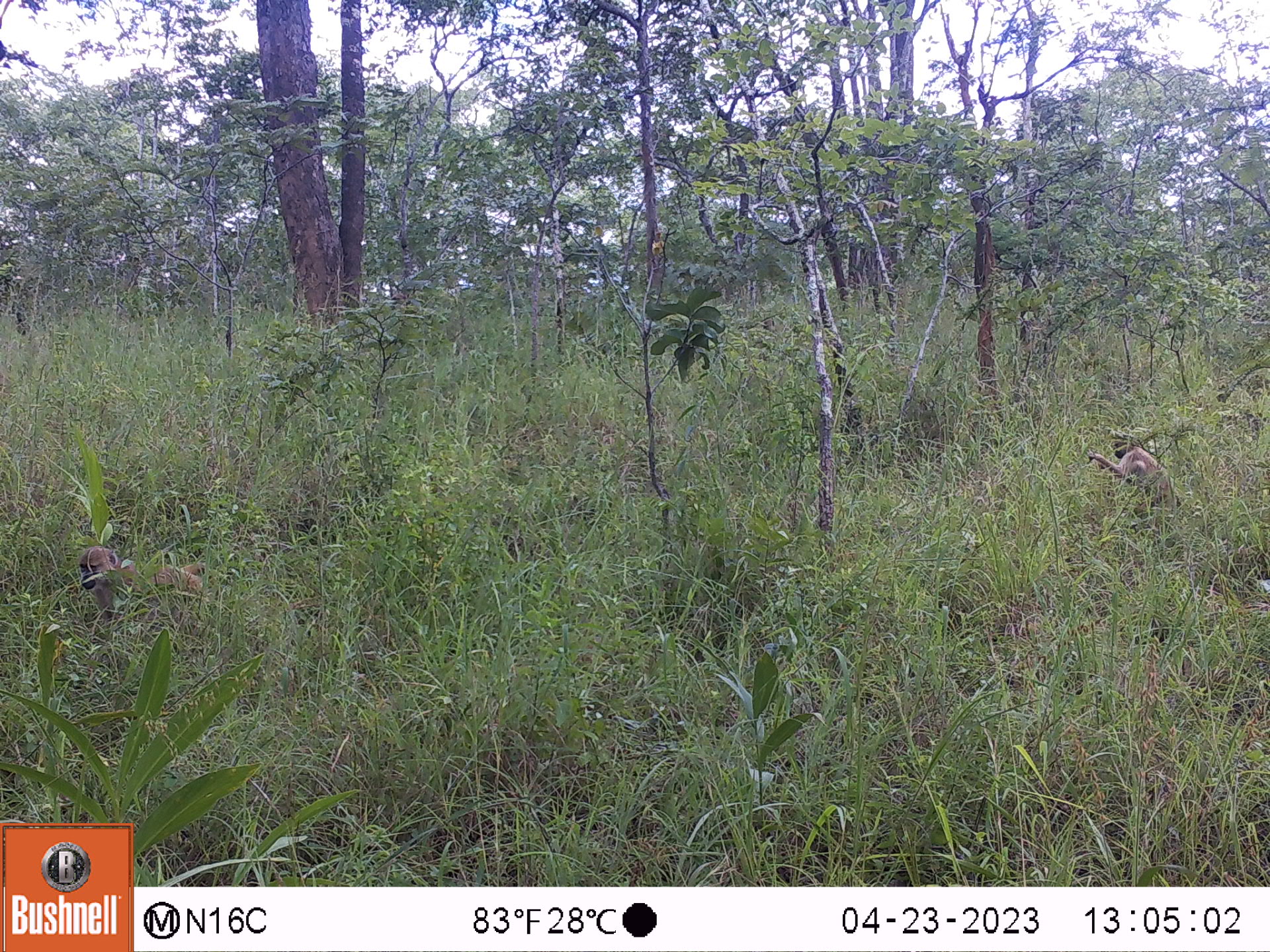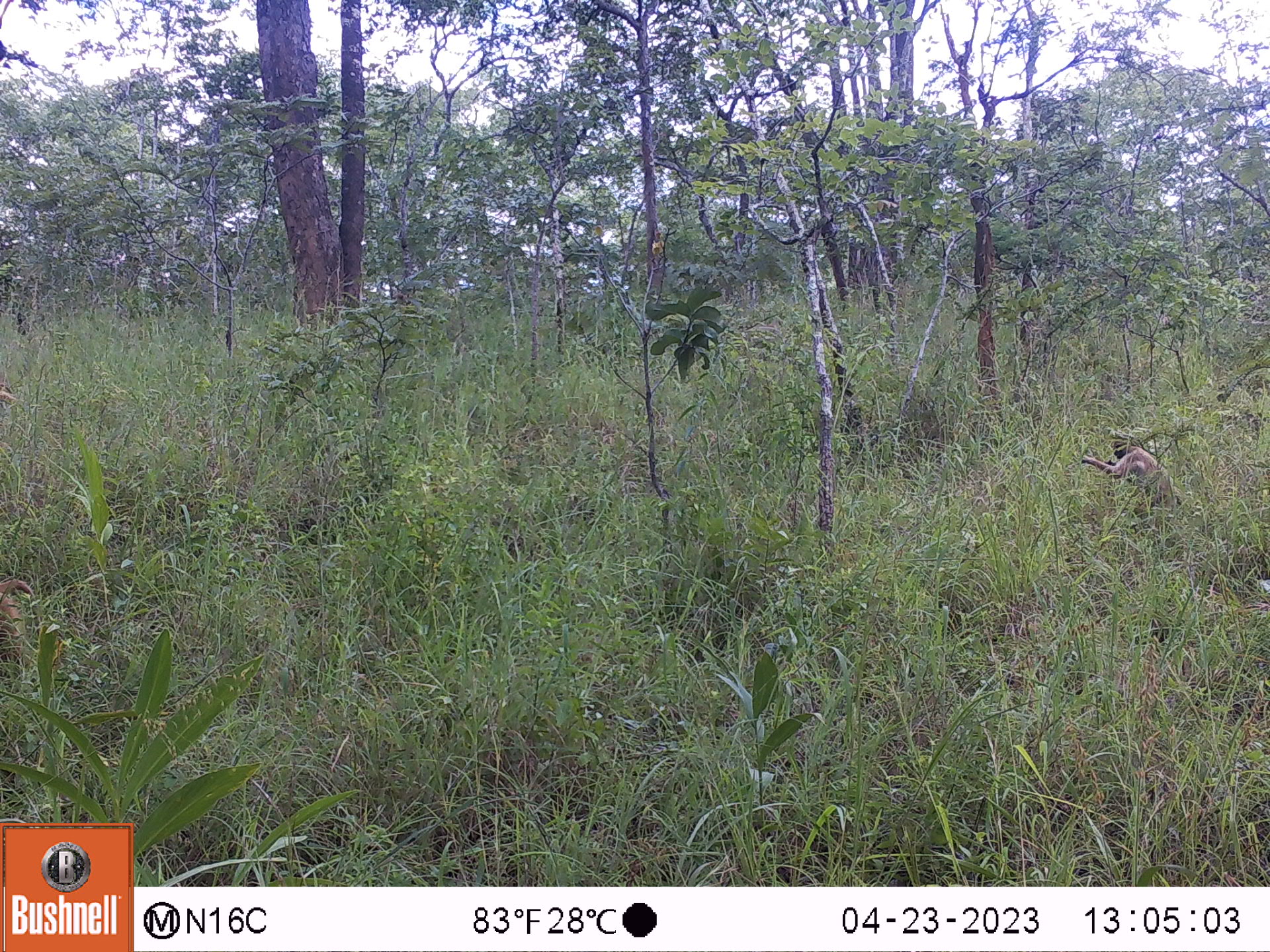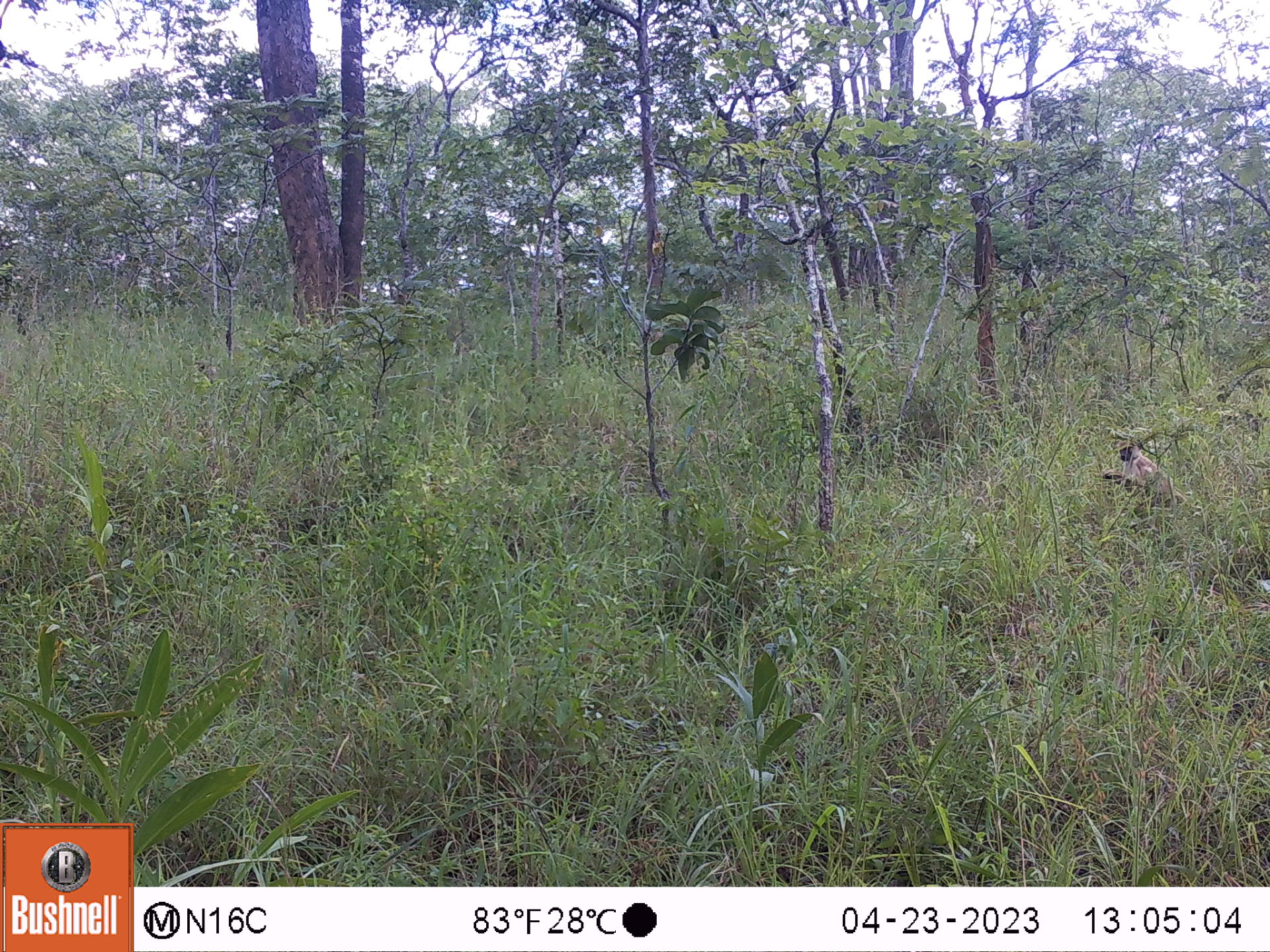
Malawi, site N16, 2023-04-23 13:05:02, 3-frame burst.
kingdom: Animalia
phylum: Chordata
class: Mammalia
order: Primates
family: Cercopithecidae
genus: Papio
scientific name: Papio cynocephalus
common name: yellow baboon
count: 2